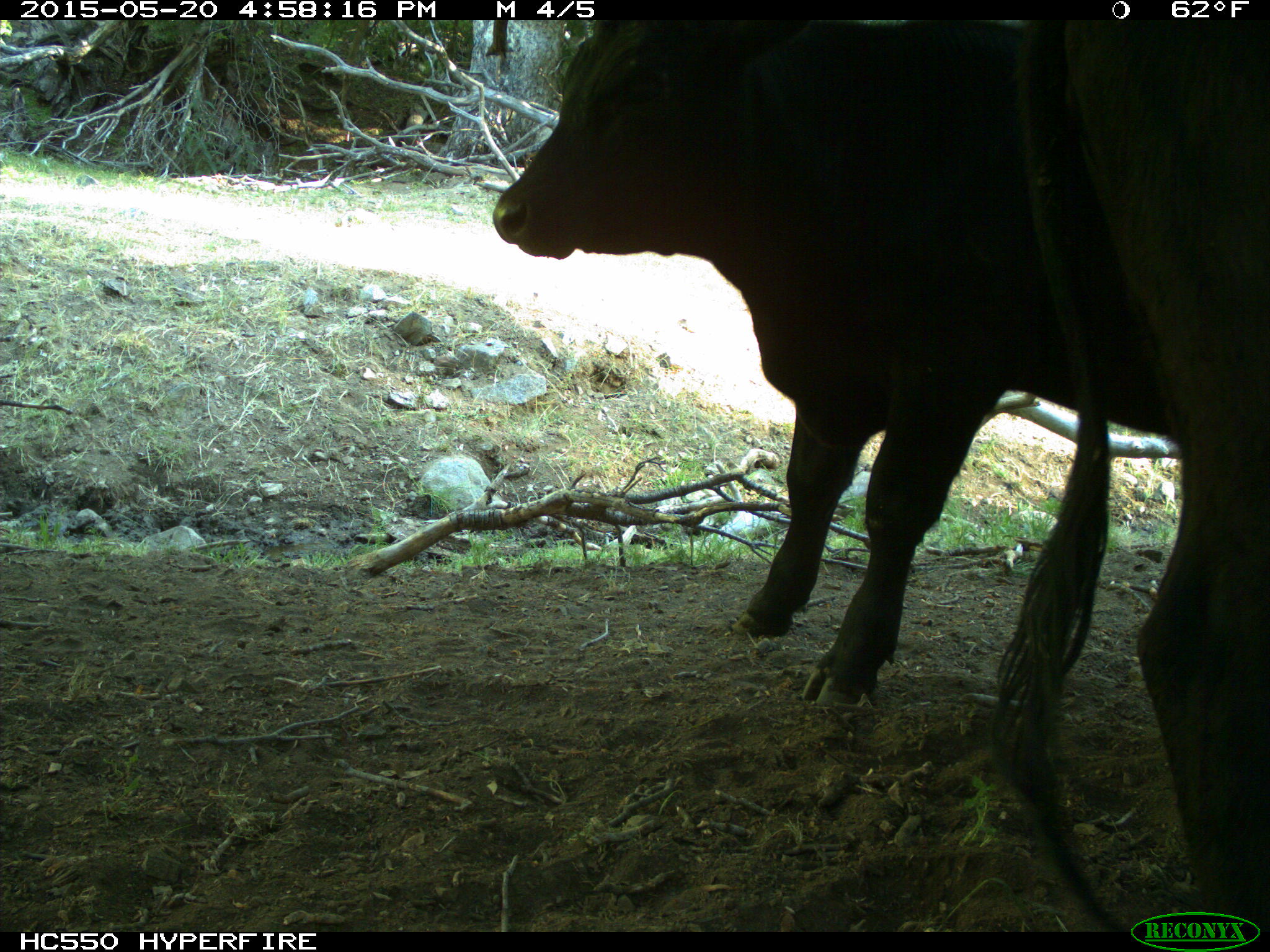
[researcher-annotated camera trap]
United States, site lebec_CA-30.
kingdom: Animalia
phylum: Chordata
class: Mammalia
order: Artiodactyla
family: Bovidae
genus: Bos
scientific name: Bos taurus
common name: domestic cow